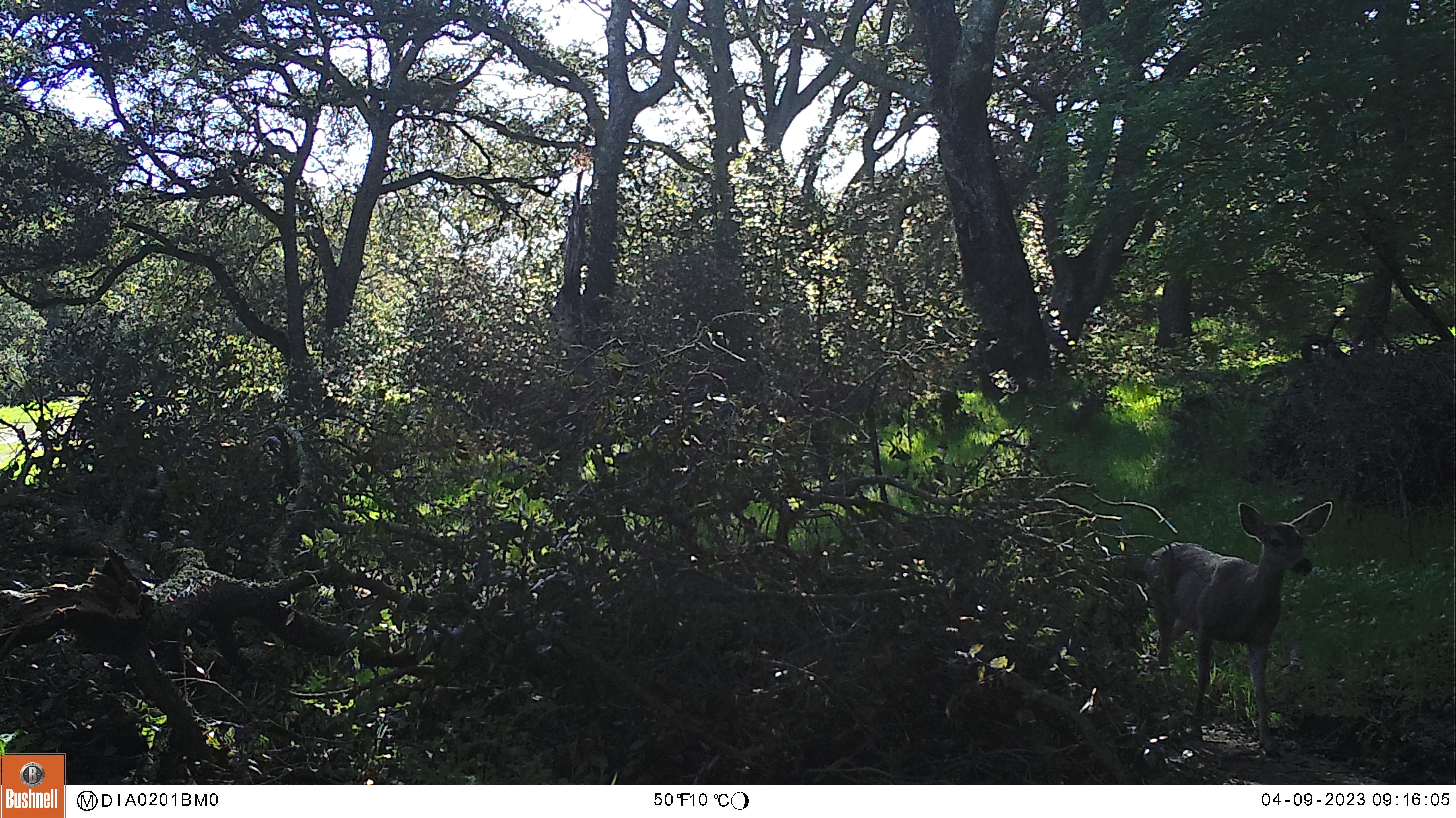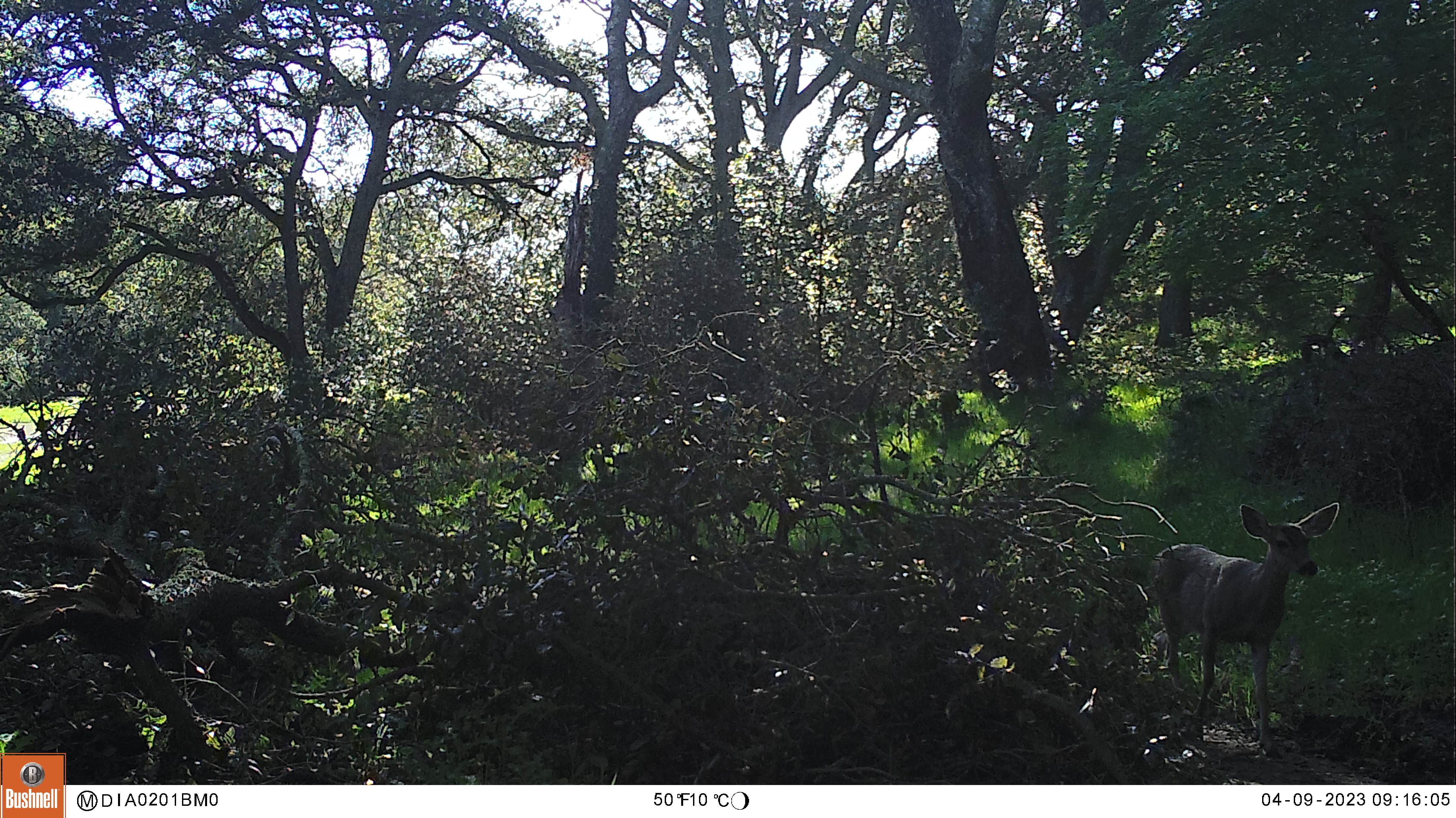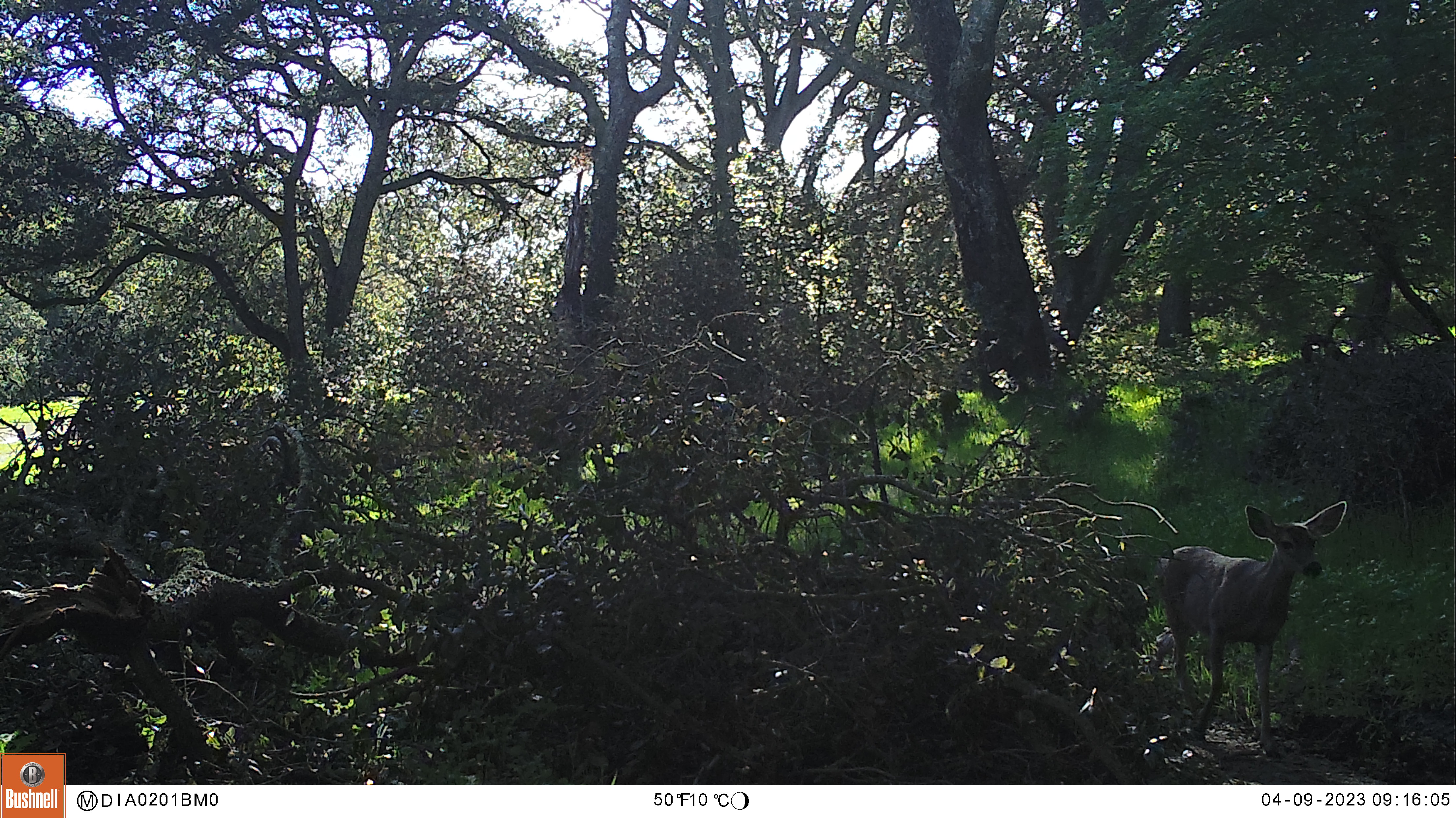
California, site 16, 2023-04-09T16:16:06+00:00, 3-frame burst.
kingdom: Animalia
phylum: Chordata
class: Mammalia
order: Artiodactyla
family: Cervidae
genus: Odocoileus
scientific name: Odocoileus hemionus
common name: mule deer